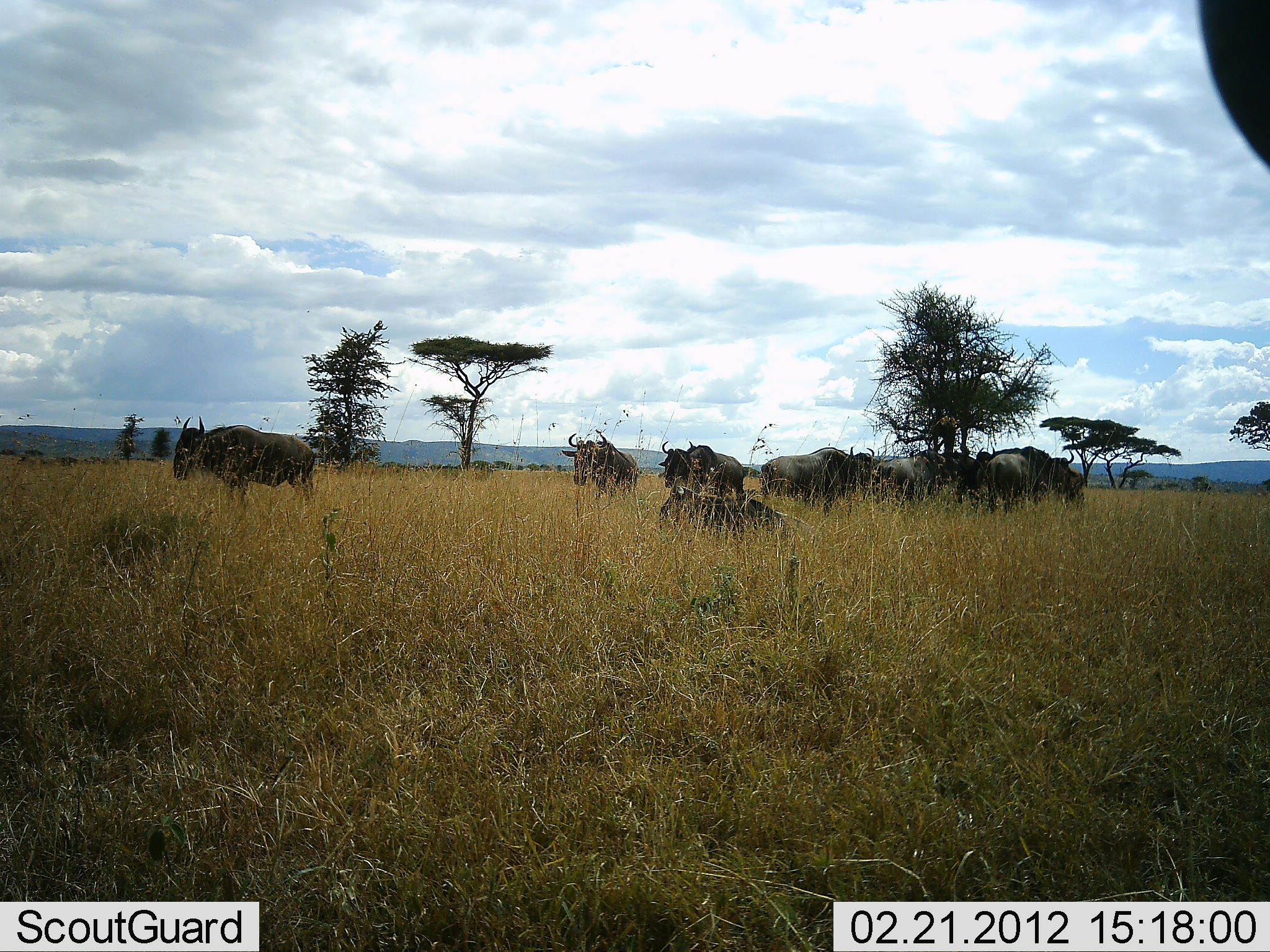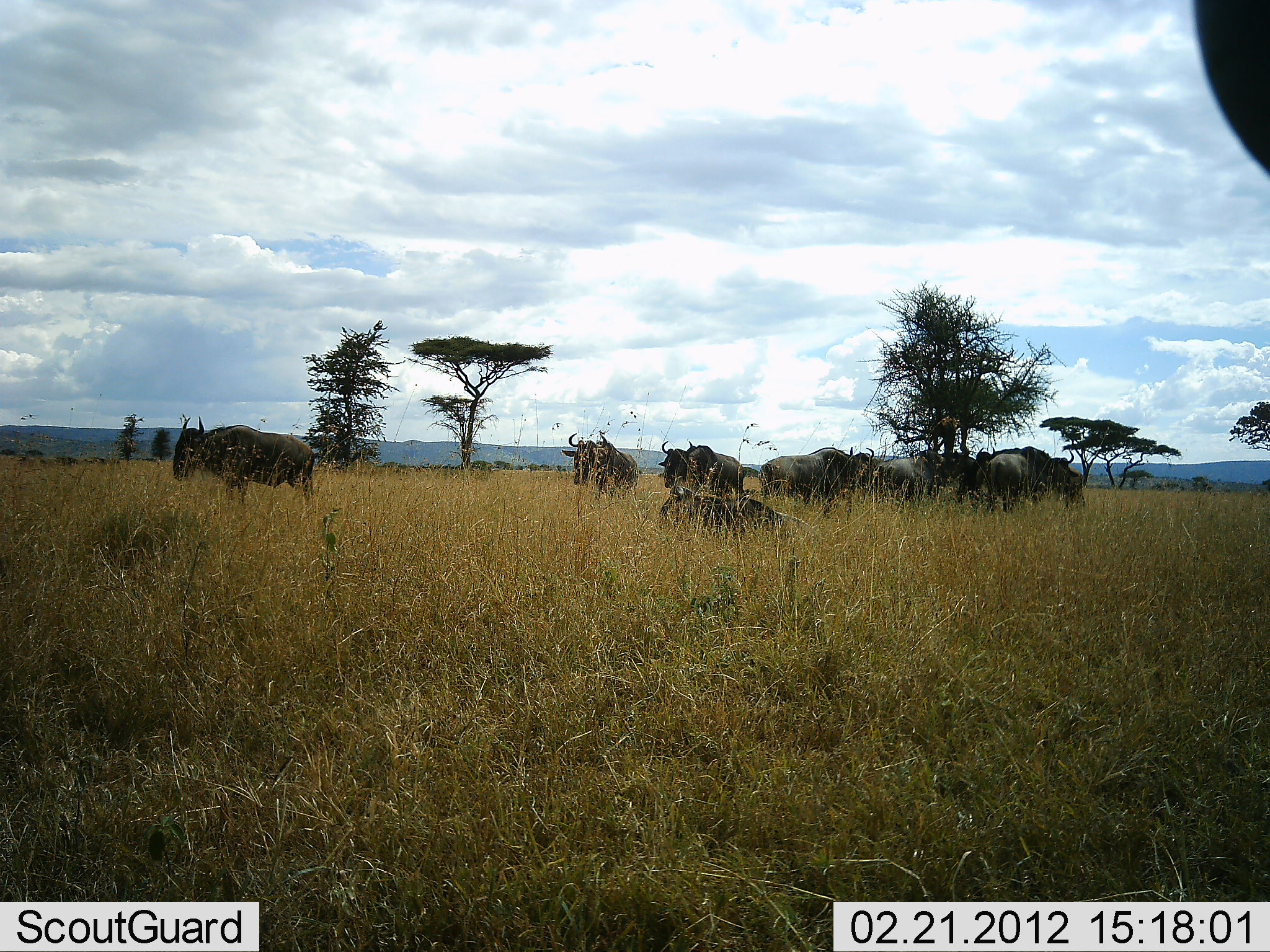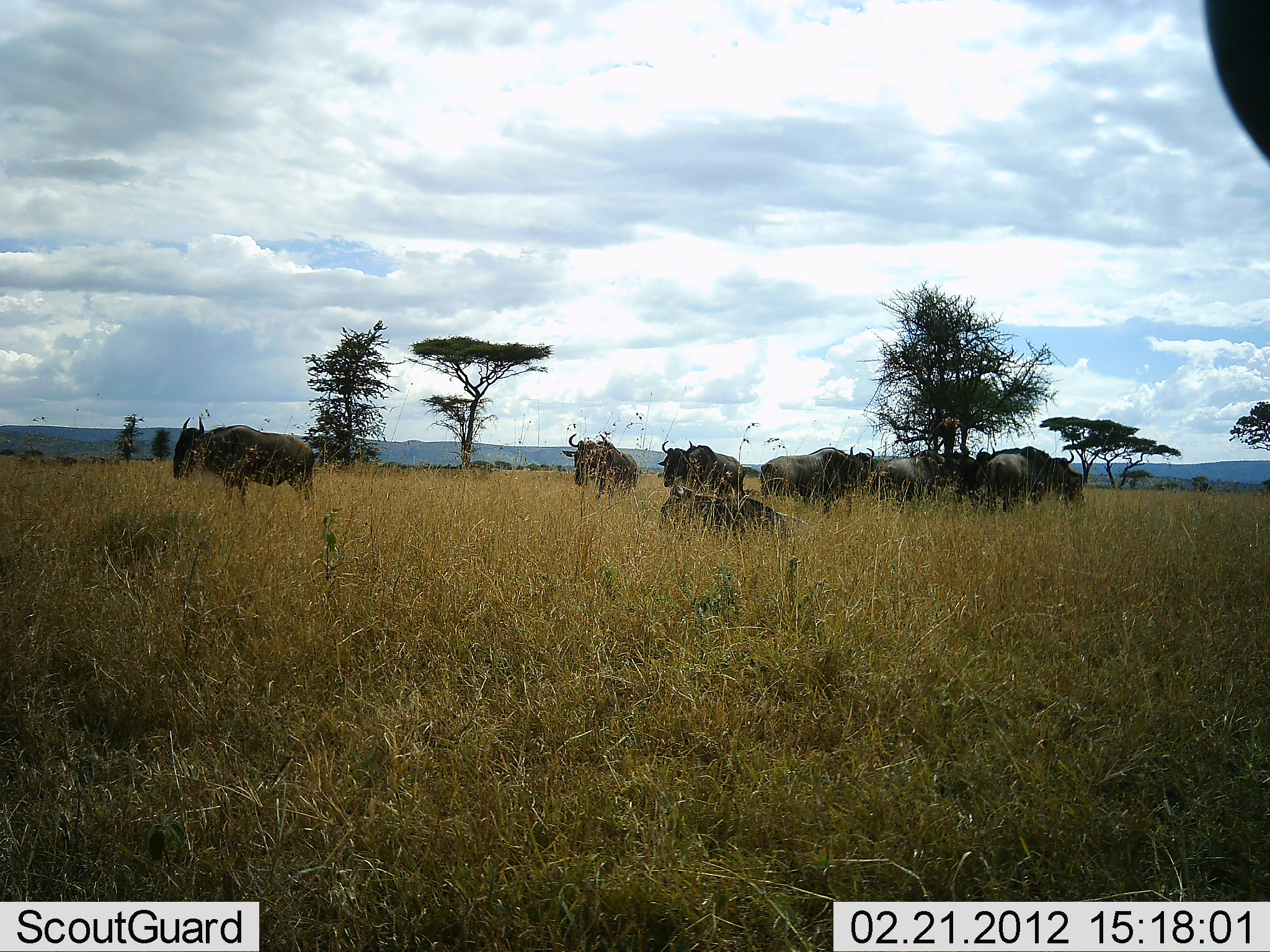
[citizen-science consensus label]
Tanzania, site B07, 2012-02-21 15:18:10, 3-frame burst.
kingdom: Animalia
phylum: Chordata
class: Mammalia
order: Artiodactyla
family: Bovidae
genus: Connochaetes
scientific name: Connochaetes taurinus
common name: blue wildebeest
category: wildebeest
Wildebeest (blue wildebeest) (Connochaetes taurinus), count 9. Behavior (volunteer vote fractions): standing 89%, resting 79%, moving 5%, interacting 11%. Young present (vote fraction): 0%. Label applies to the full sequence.